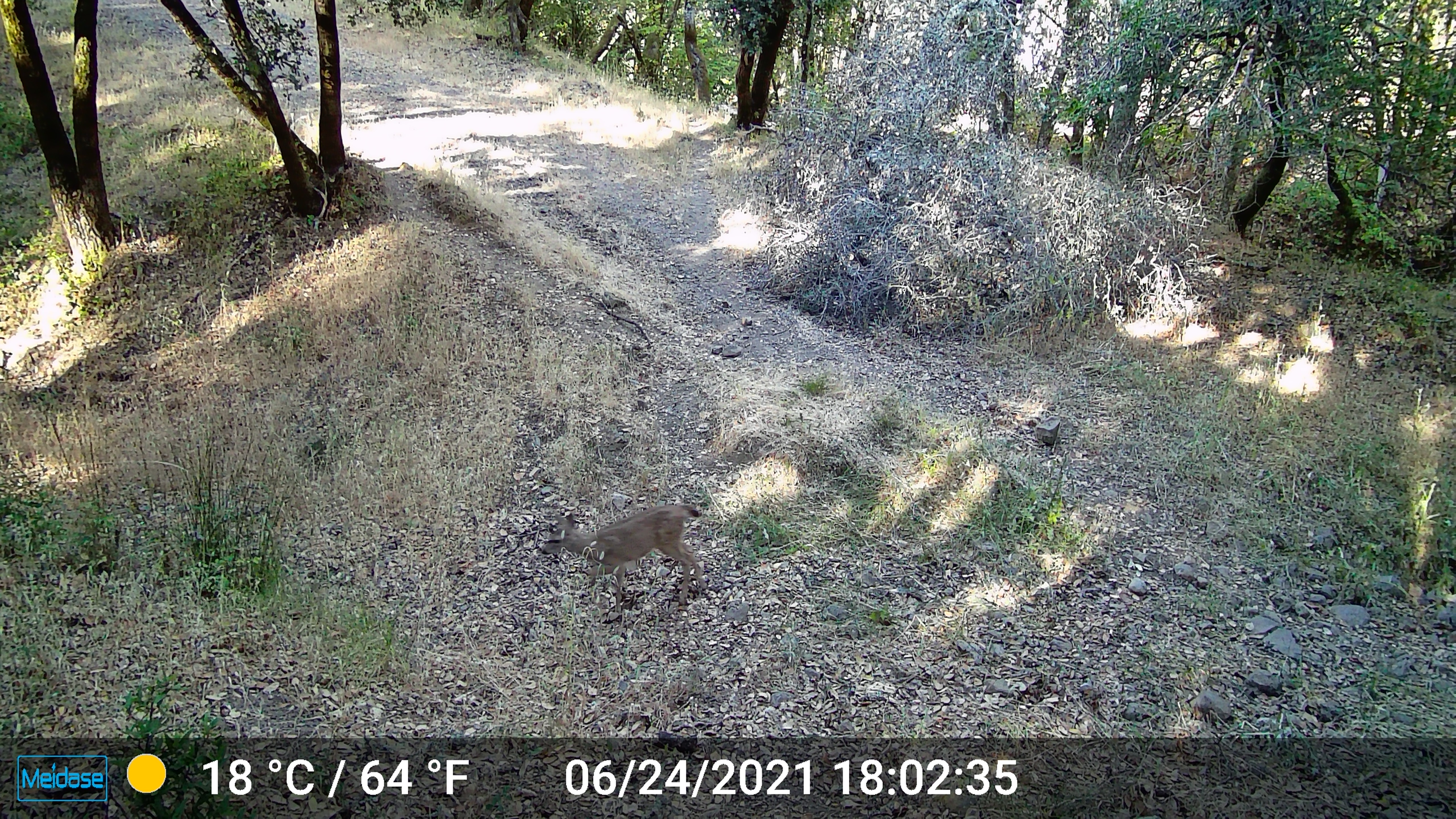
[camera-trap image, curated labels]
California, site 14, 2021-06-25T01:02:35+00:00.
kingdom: Animalia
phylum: Chordata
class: Mammalia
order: Artiodactyla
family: Cervidae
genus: Odocoileus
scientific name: Odocoileus hemionus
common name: mule deer